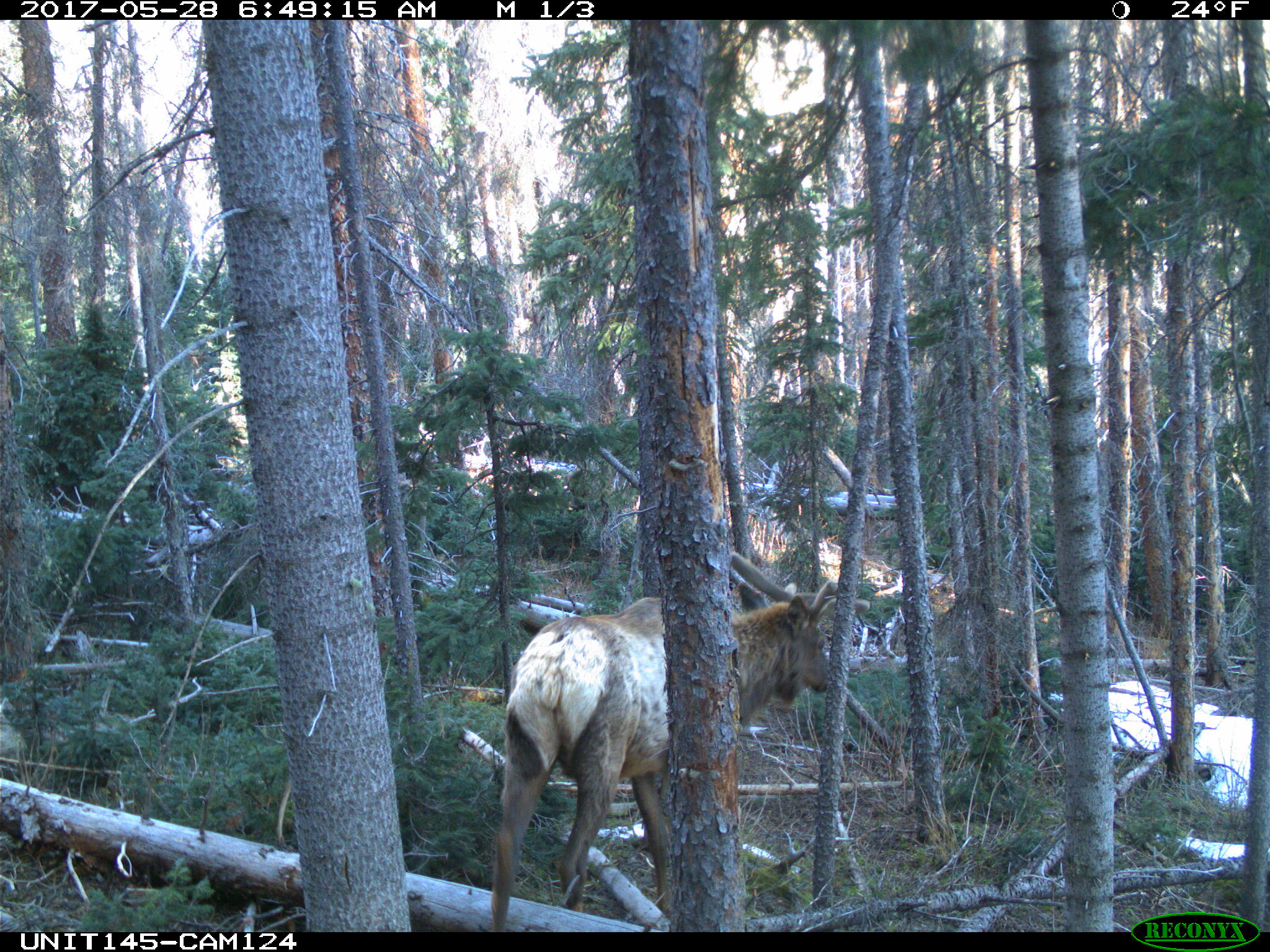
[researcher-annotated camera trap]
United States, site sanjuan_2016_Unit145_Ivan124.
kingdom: Animalia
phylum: Chordata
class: Mammalia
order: Artiodactyla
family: Cervidae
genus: Cervus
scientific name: Cervus elaphus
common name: red deer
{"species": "Cervus elaphus (red deer)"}